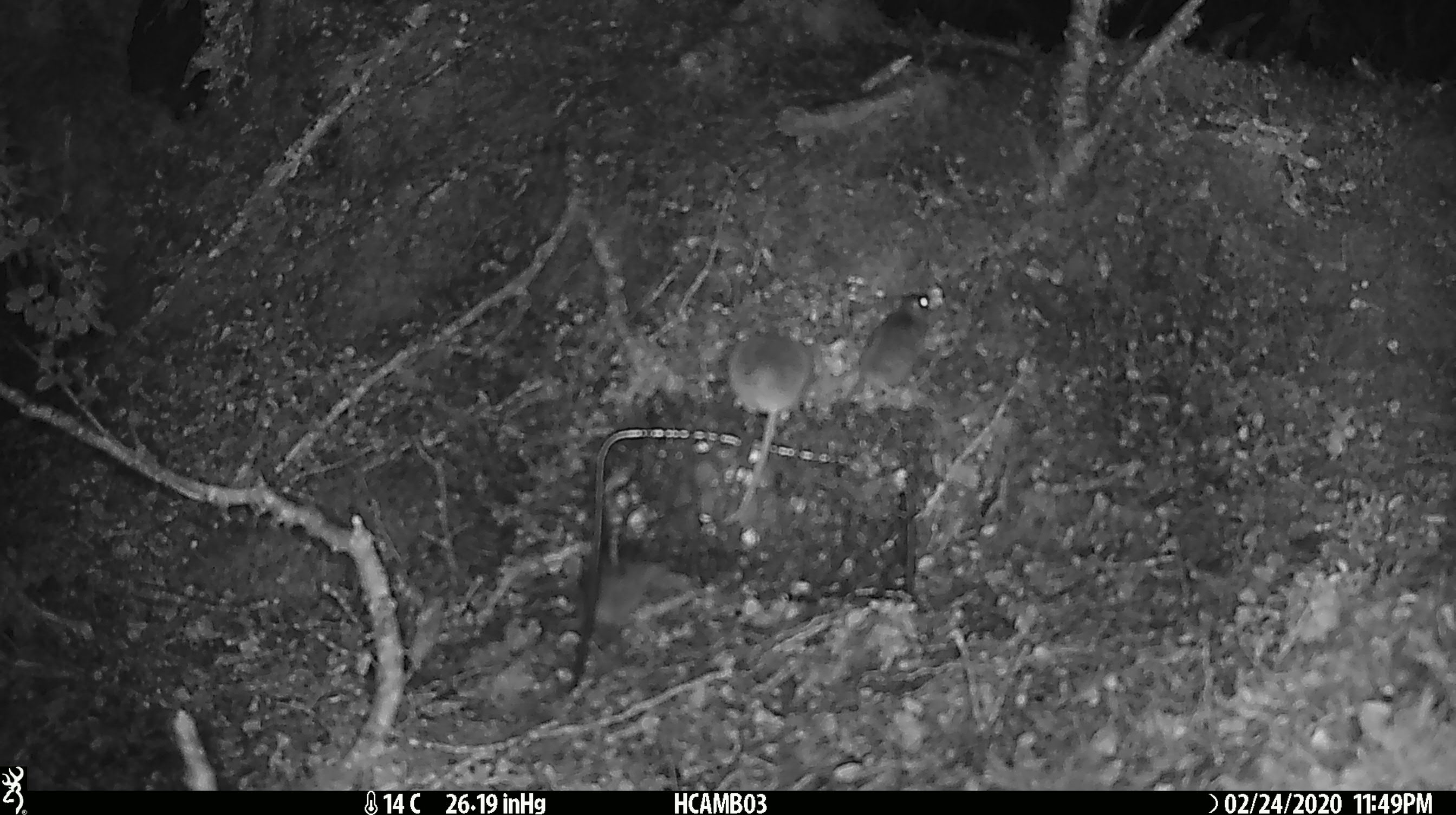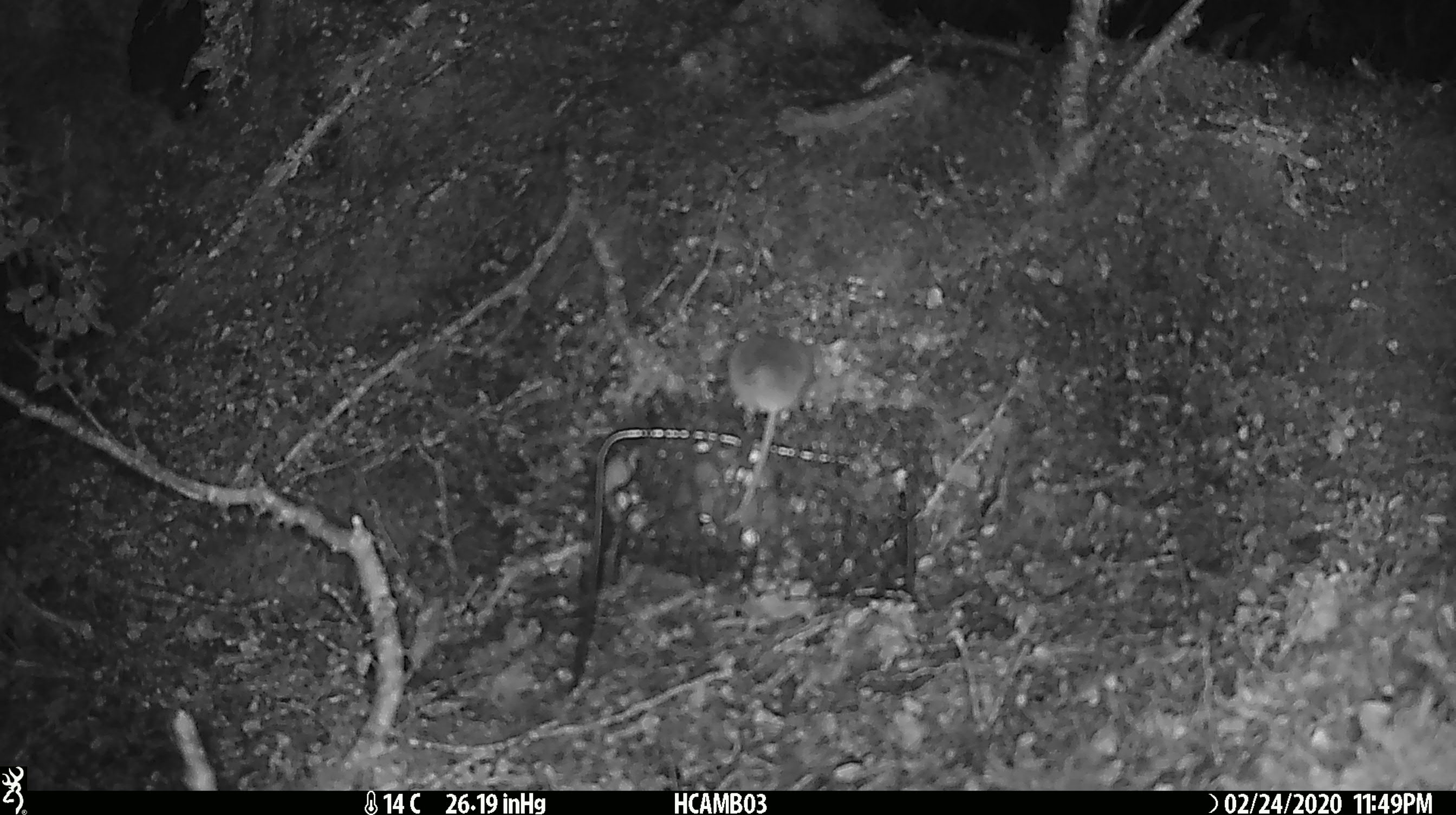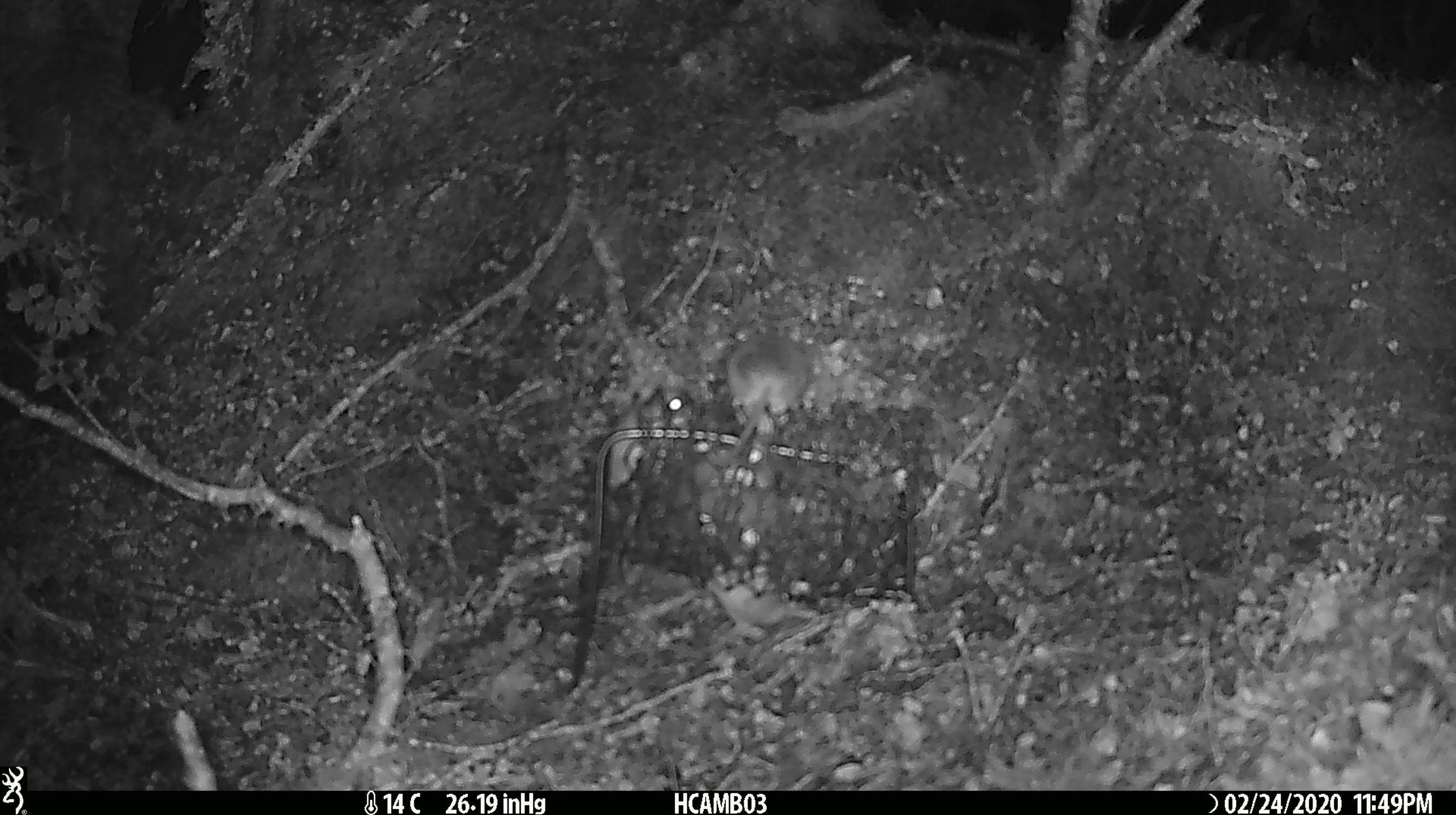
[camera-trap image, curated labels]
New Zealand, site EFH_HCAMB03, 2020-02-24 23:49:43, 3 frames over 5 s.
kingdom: Animalia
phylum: Chordata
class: Mammalia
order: Rodentia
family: Muridae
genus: Mus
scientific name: Mus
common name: mouse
Mouse (Mus).